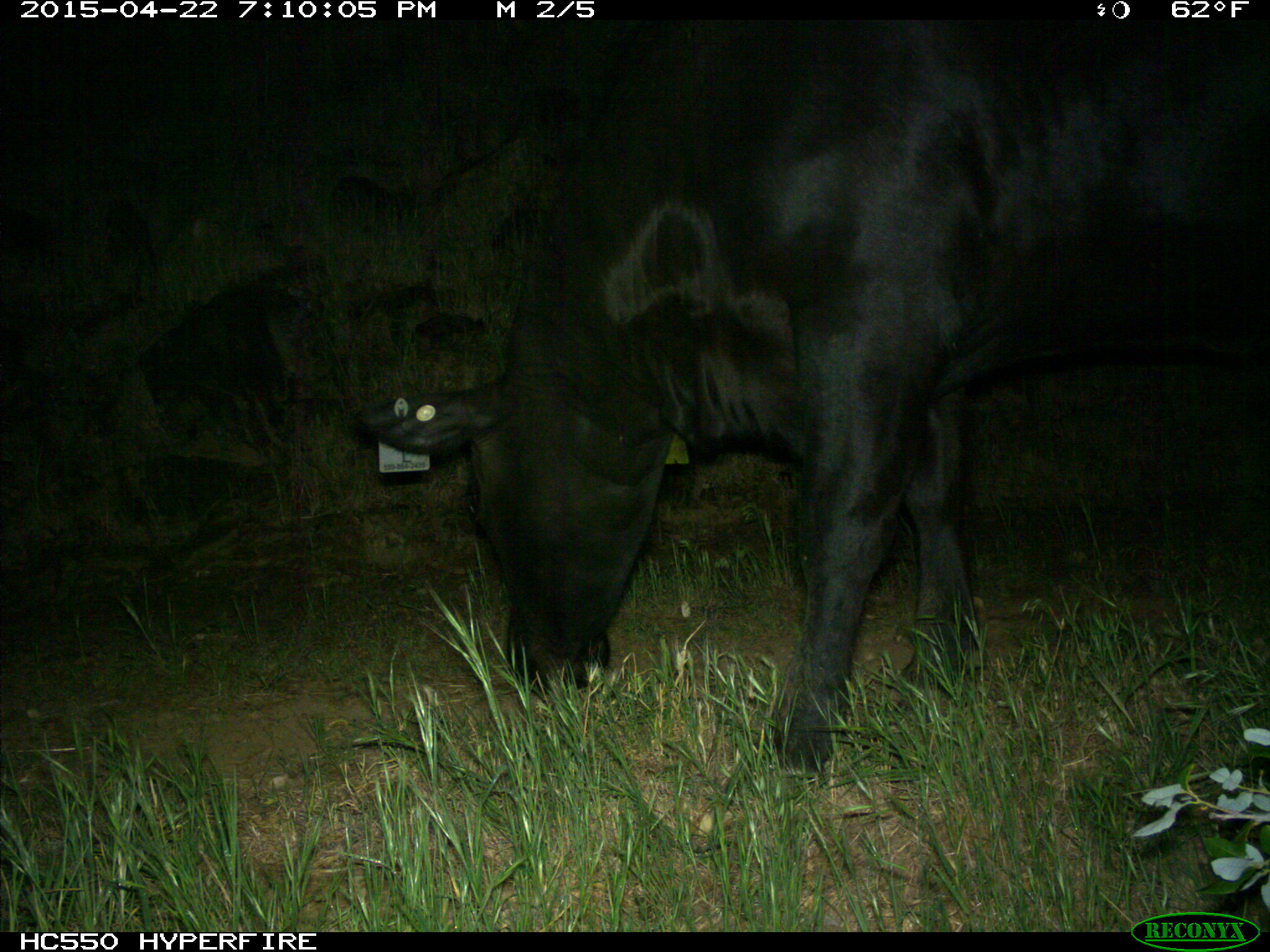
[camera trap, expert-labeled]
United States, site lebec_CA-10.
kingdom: Animalia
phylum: Chordata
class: Mammalia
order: Artiodactyla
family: Bovidae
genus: Bos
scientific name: Bos taurus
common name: domestic cow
Bos taurus (domestic cow).